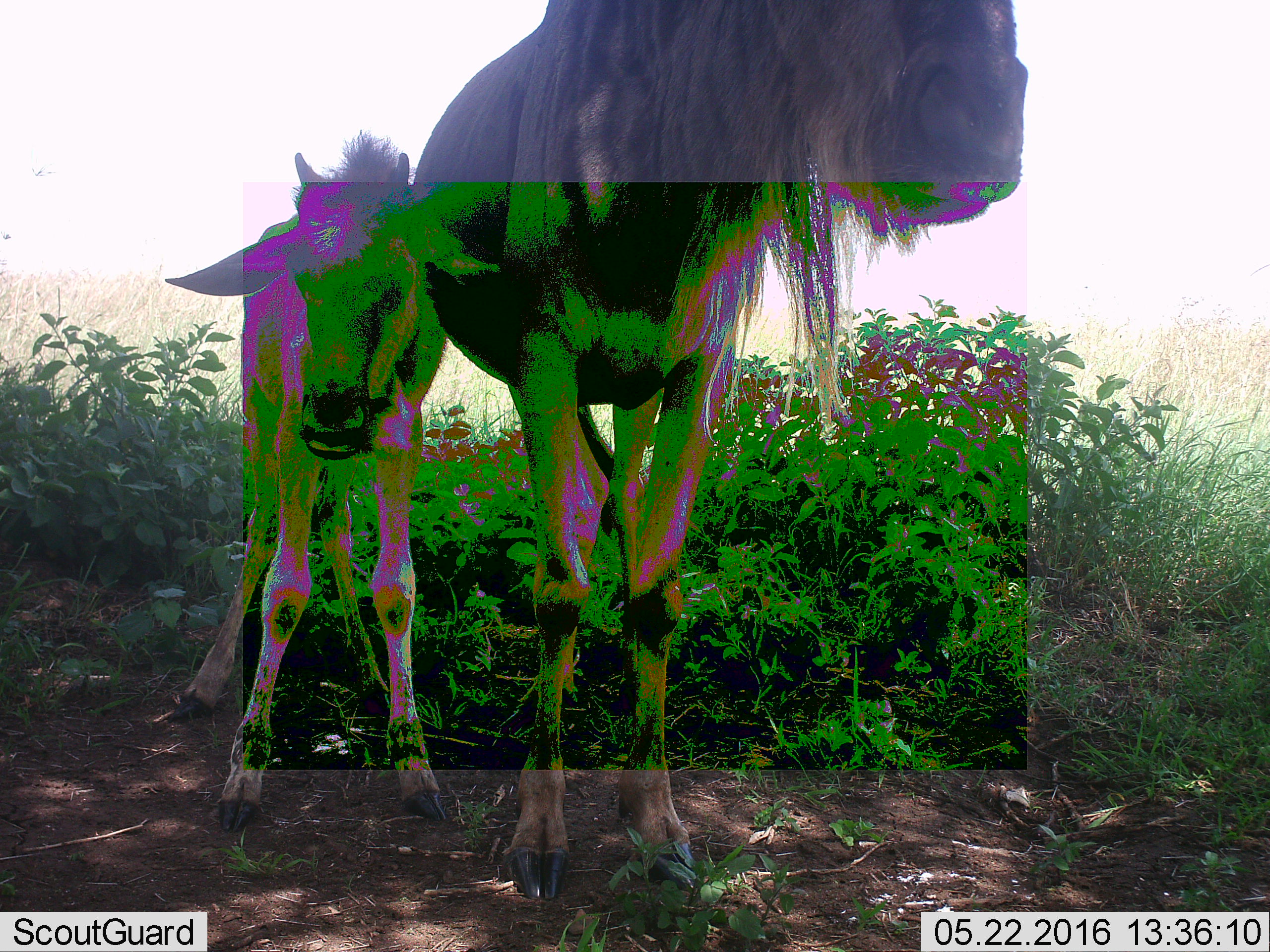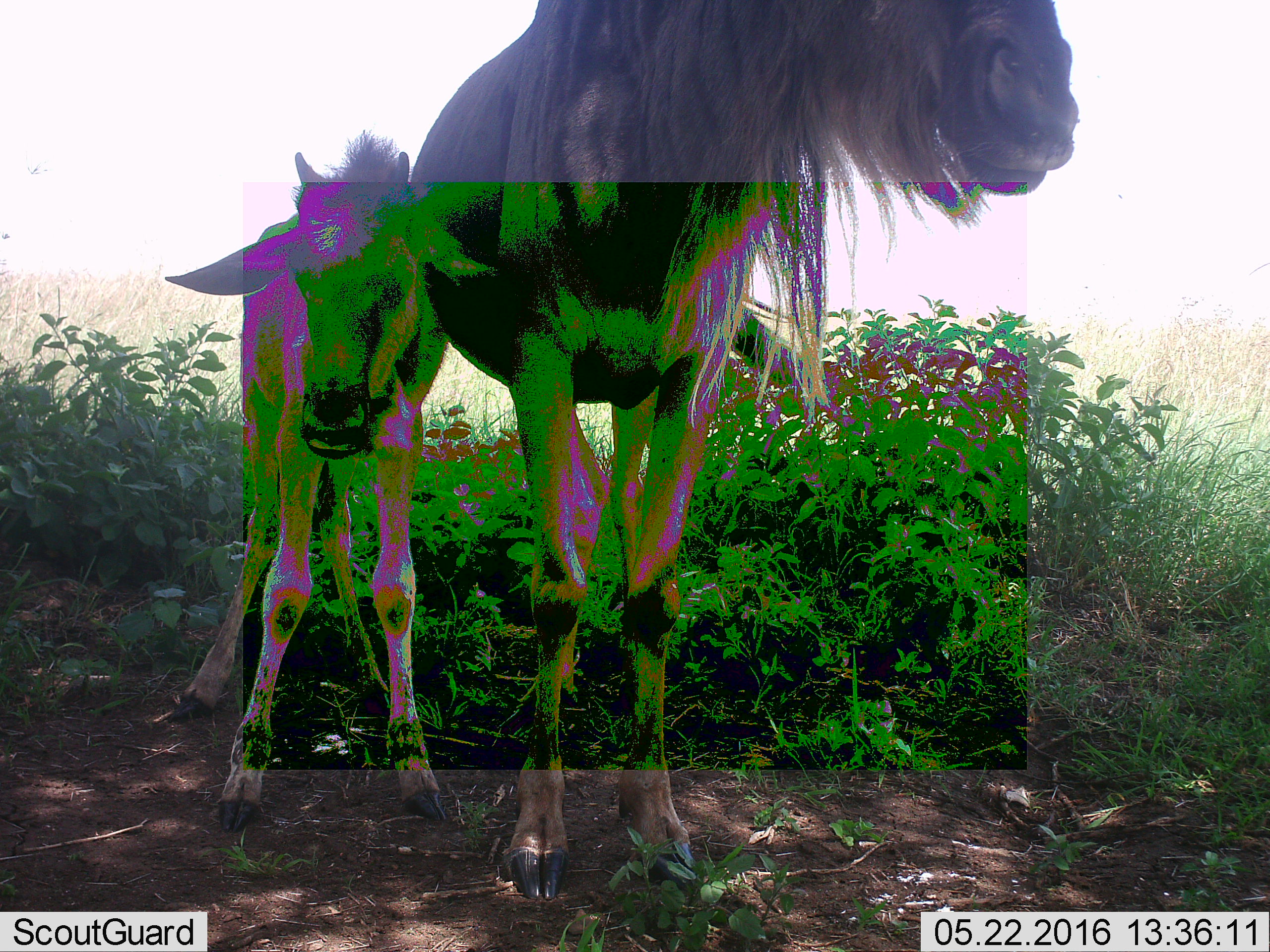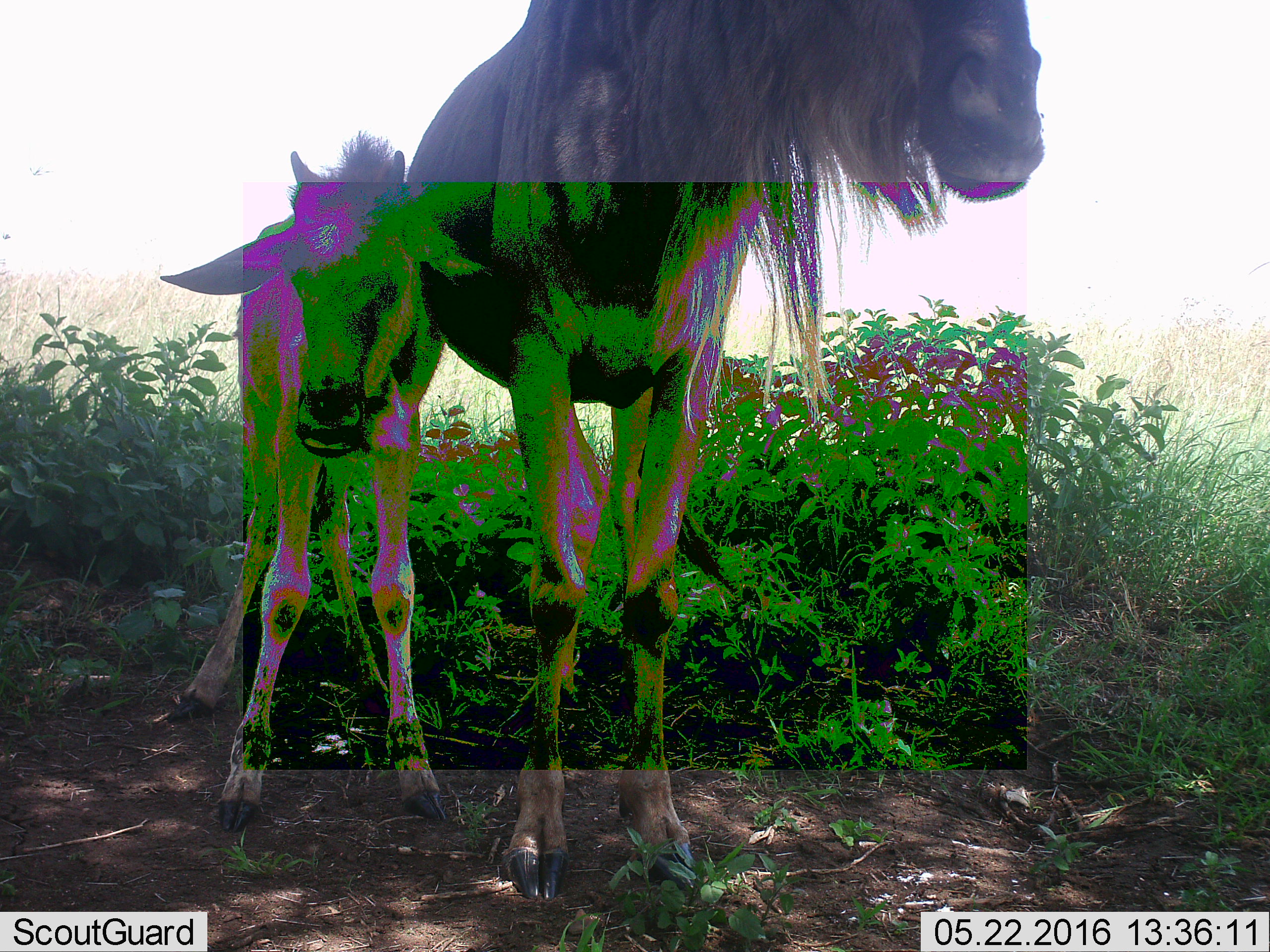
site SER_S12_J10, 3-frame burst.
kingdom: Animalia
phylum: Chordata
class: Mammalia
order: Artiodactyla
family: Bovidae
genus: Connochaetes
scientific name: Connochaetes taurinus taurinus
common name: blue wildebeest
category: wildebeestblue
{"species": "wildebeestblue (blue wildebeest) (Connochaetes taurinus taurinus)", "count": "2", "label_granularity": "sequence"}